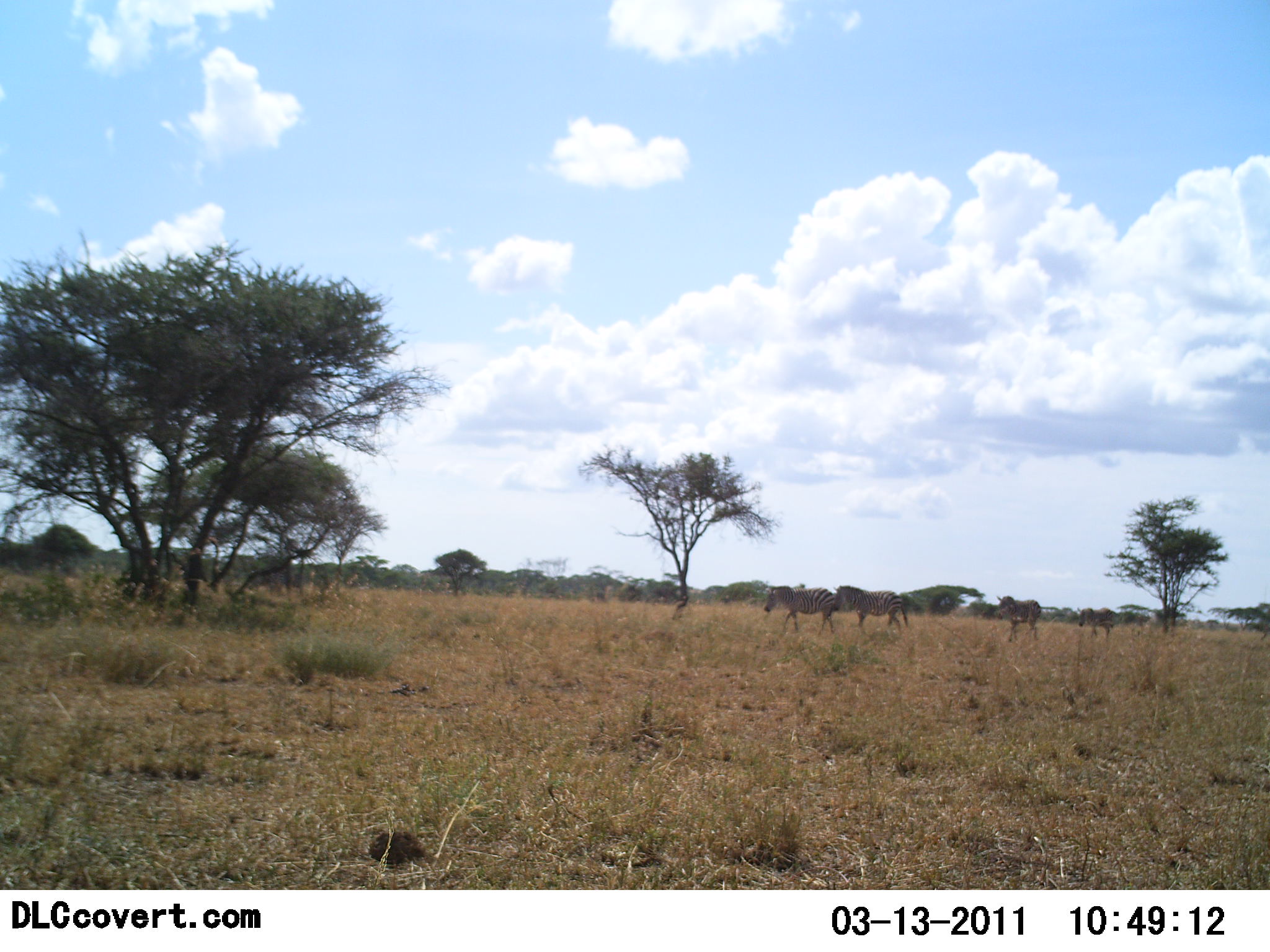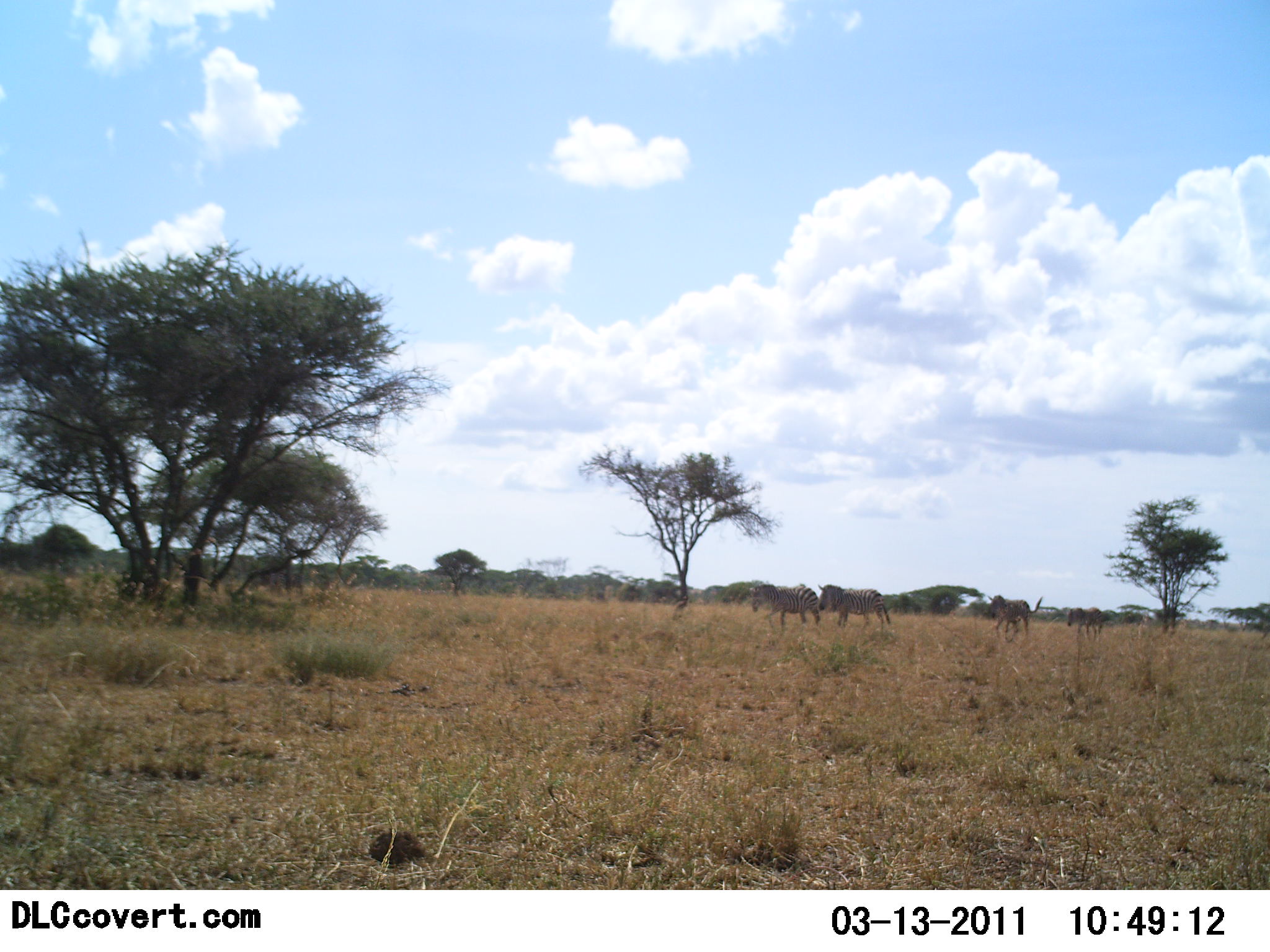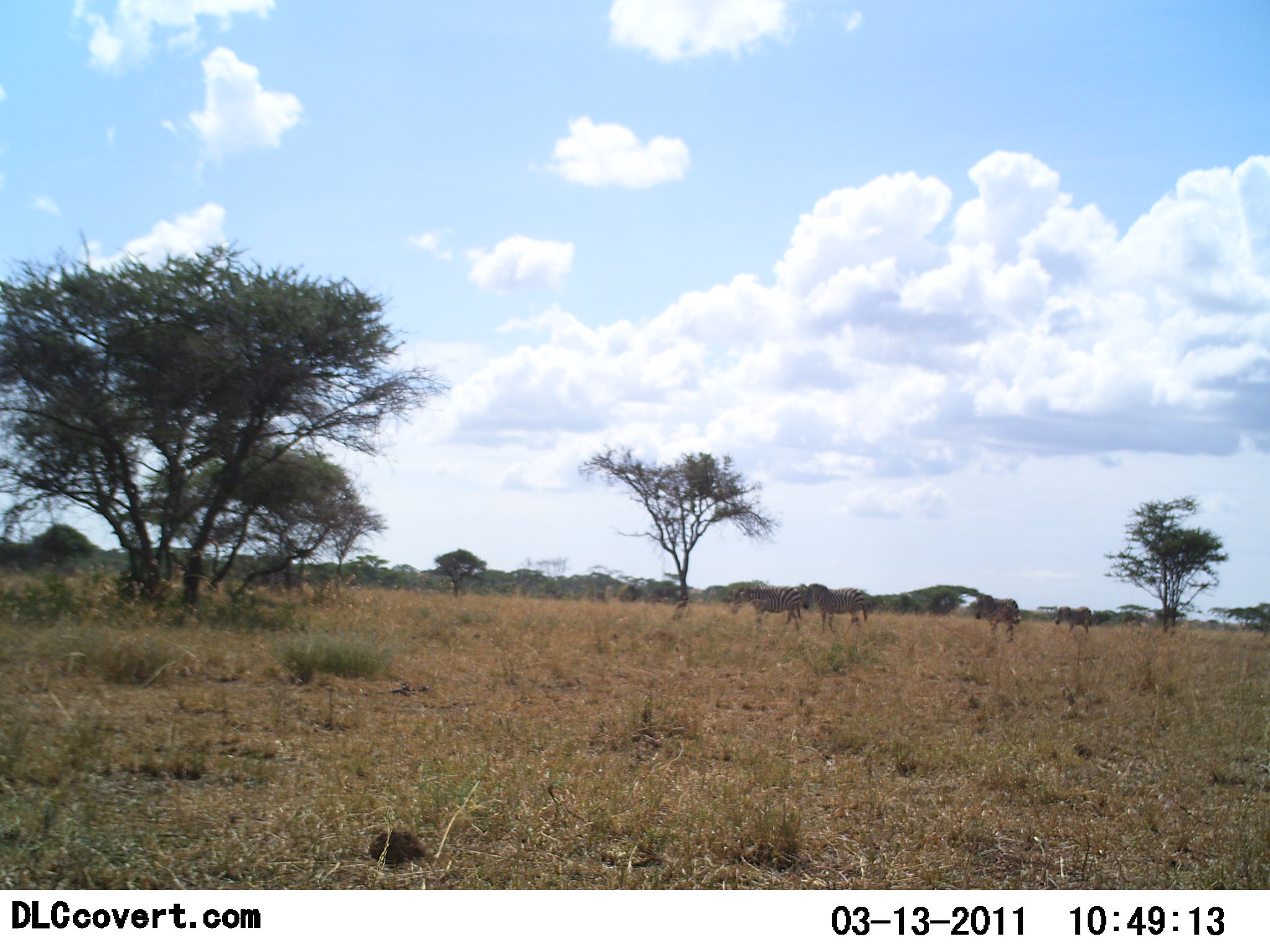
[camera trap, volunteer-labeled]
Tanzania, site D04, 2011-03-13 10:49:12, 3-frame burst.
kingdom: Animalia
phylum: Chordata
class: Mammalia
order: Perissodactyla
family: Equidae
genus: Equus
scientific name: Equus quagga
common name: plains zebra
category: zebra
Zebra (plains zebra) (Equus quagga), count 4. Behavior (volunteer vote fractions): standing 10%, resting 0%, moving 100%, interacting 0%. Young present (vote fraction): 0%. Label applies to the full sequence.